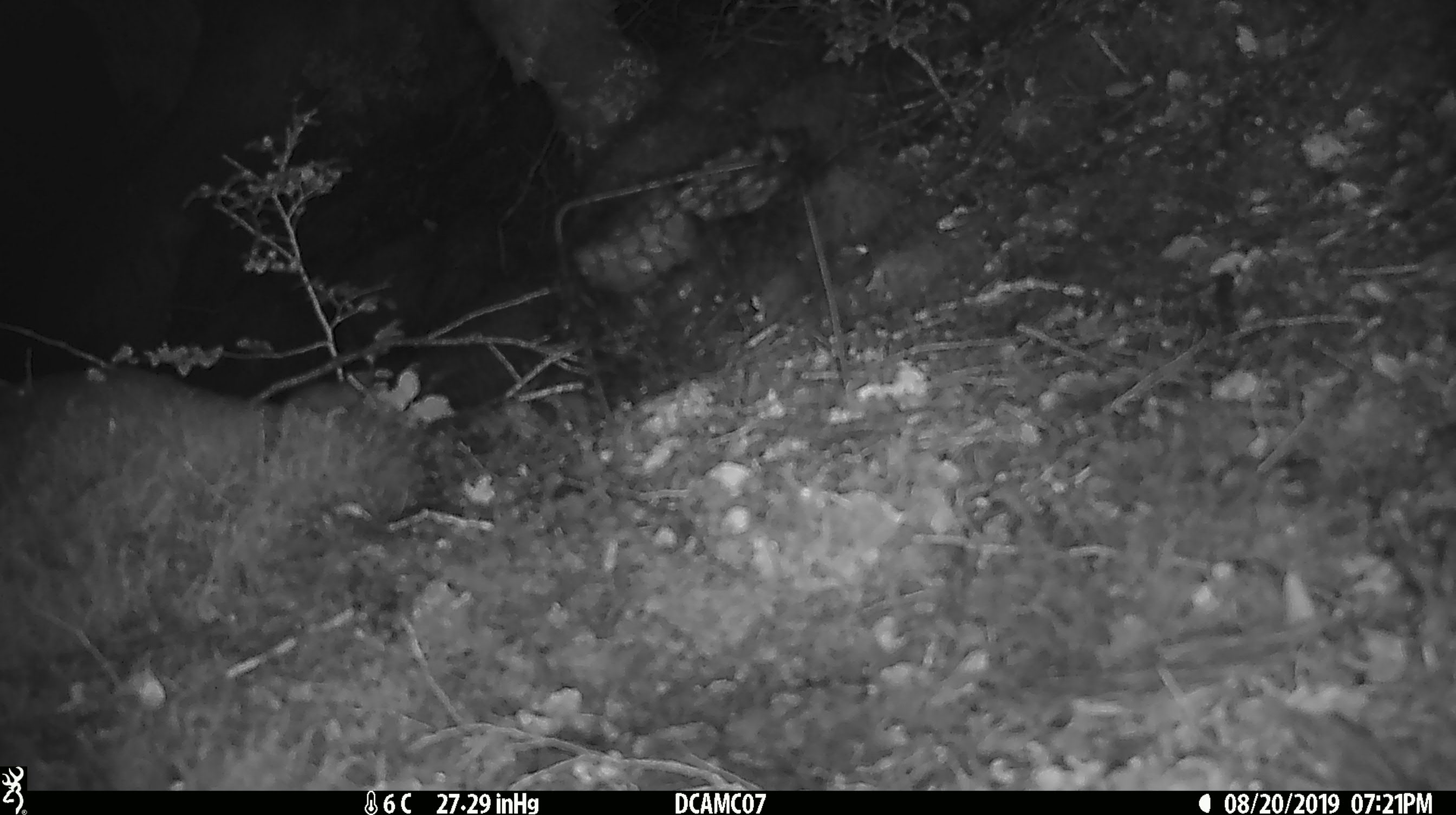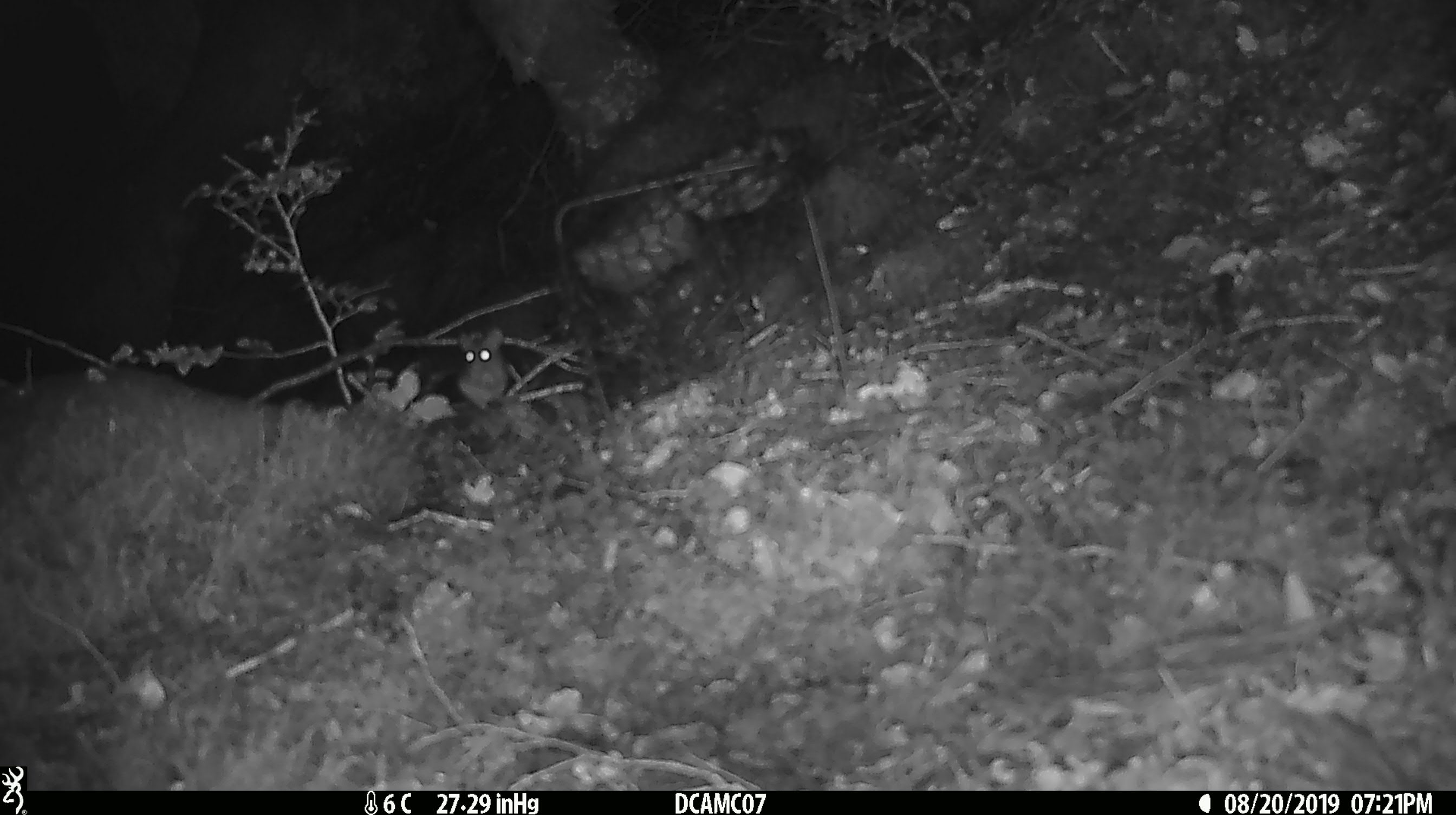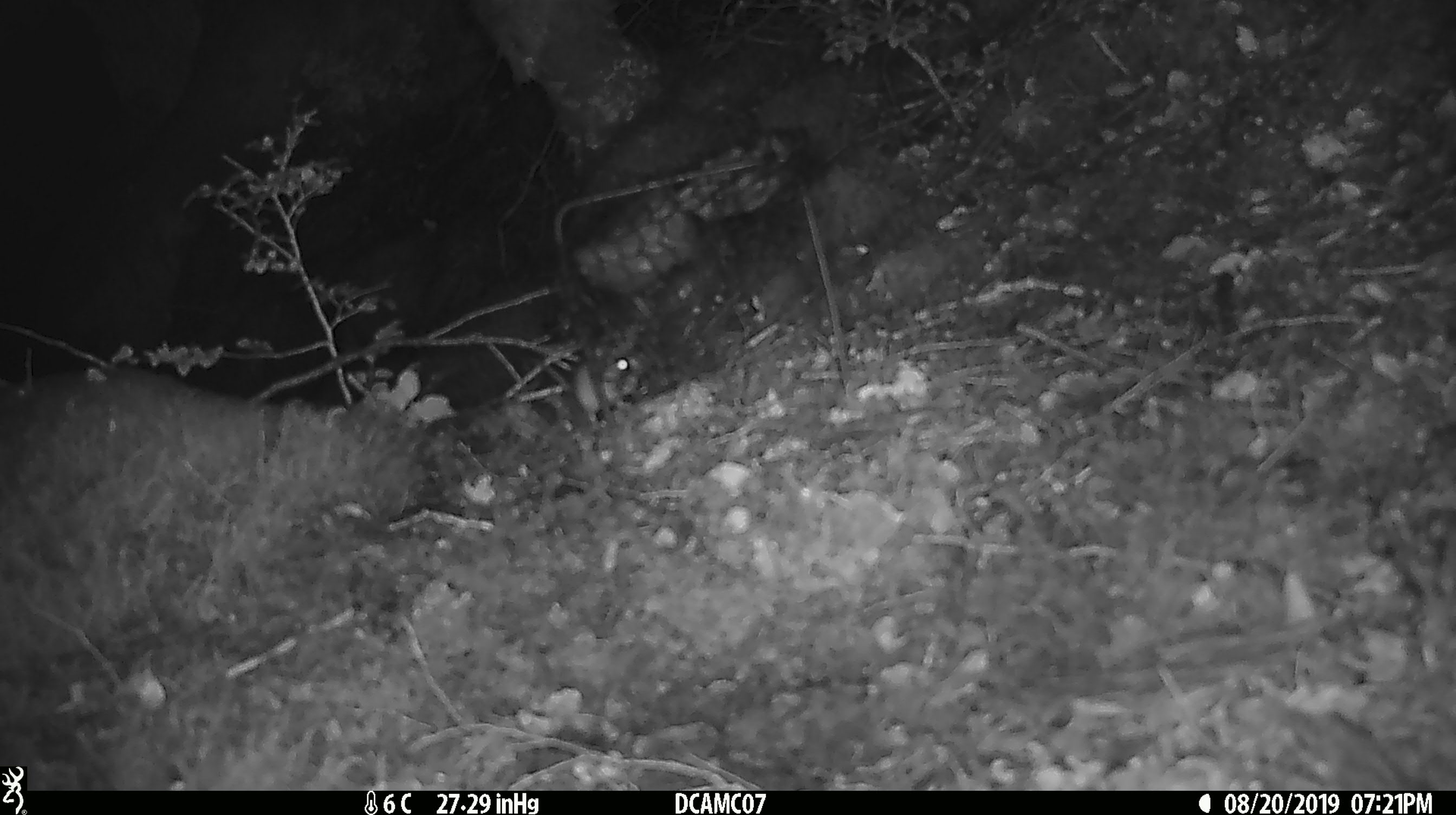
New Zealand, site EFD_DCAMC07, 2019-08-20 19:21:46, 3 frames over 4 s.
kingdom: Animalia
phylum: Chordata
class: Mammalia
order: Rodentia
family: Muridae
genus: Mus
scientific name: Mus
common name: mouse